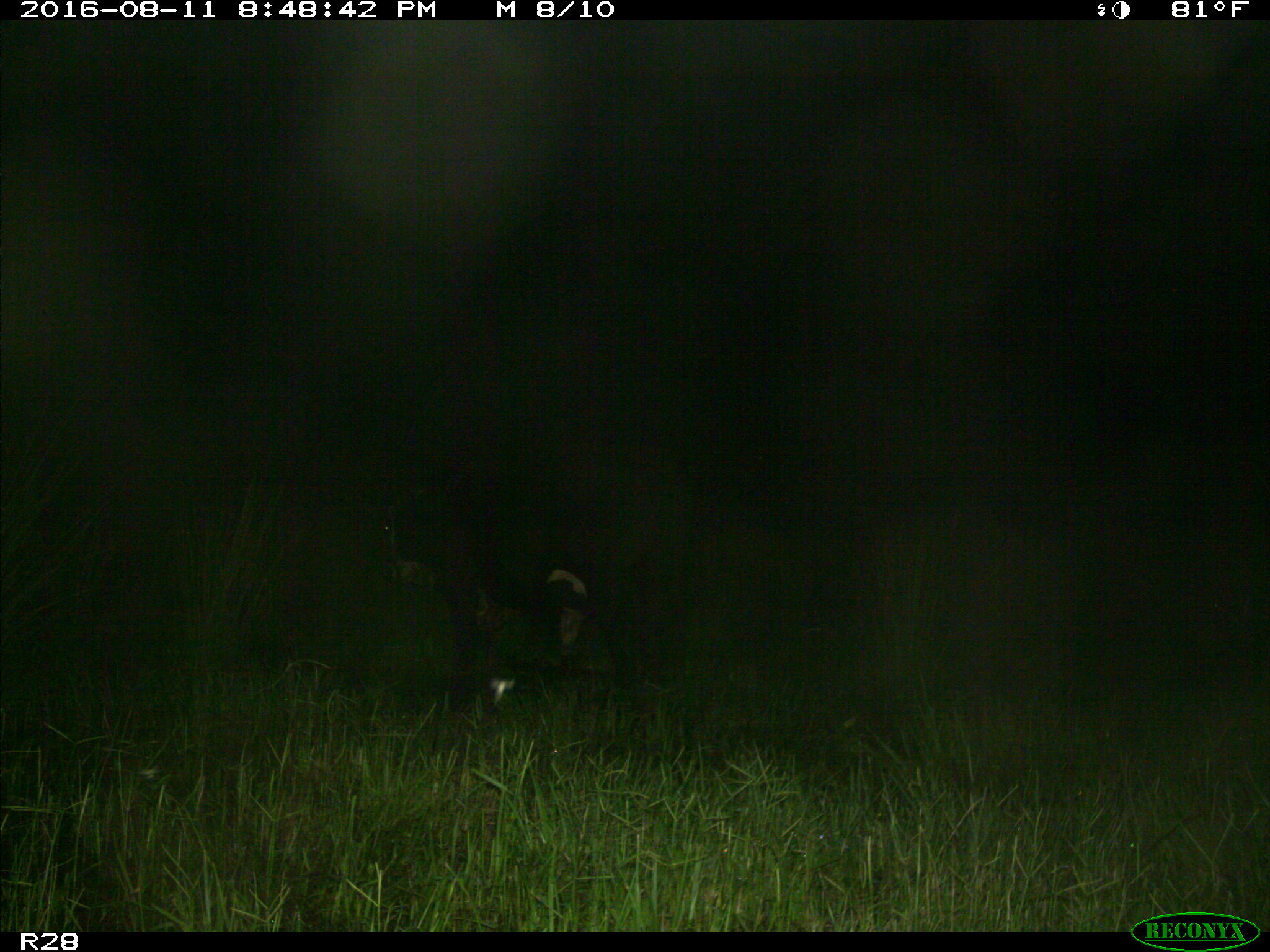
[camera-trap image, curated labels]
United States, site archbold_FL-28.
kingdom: Animalia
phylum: Chordata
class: Mammalia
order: Artiodactyla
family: Bovidae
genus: Bos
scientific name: Bos taurus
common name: domestic cow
Bos taurus (domestic cow).